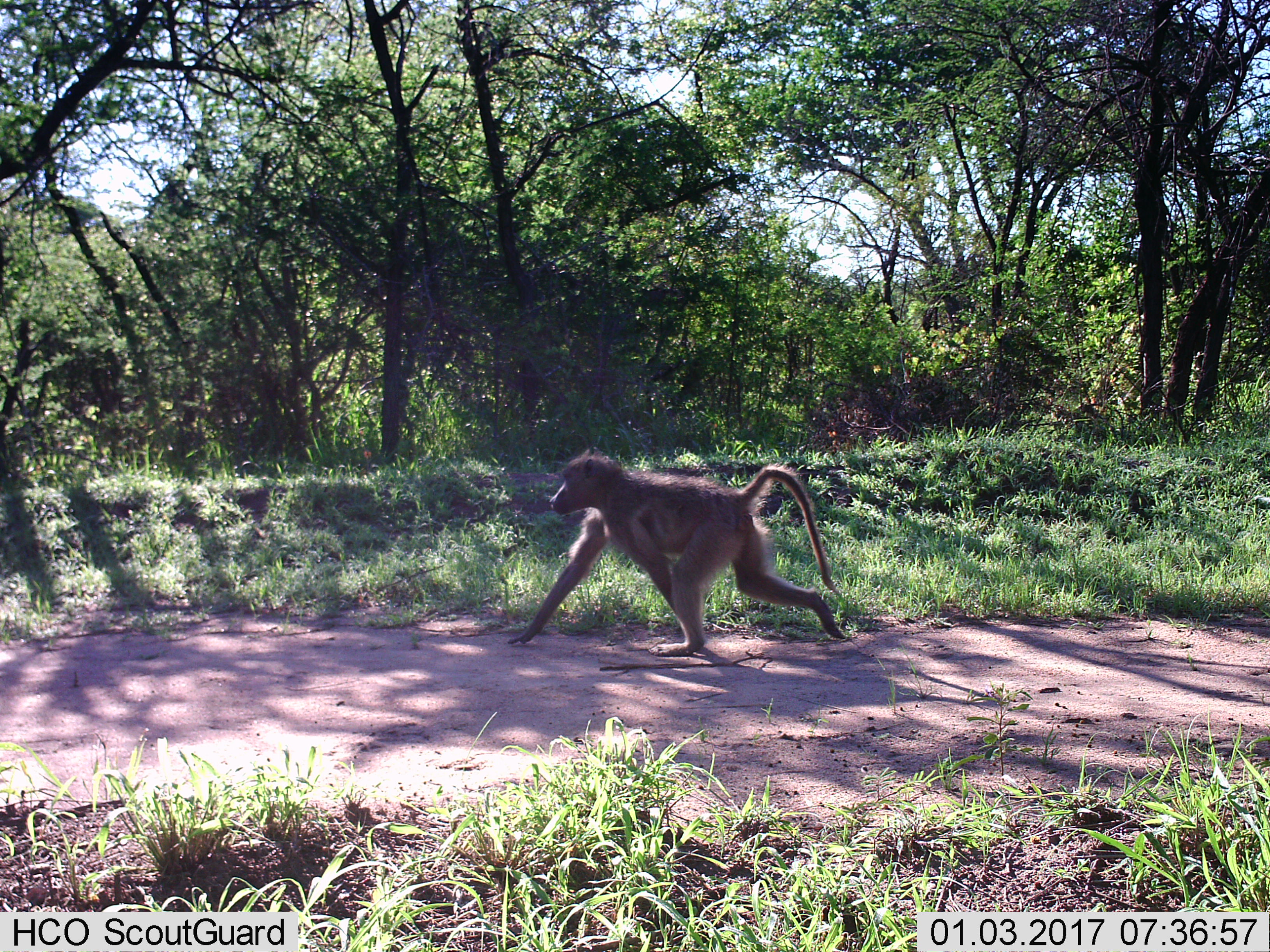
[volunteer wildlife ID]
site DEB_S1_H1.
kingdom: Animalia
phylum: Chordata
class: Mammalia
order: Primates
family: Cercopithecidae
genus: Papio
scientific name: Papio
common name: baboon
Baboon (Papio), count 1. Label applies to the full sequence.